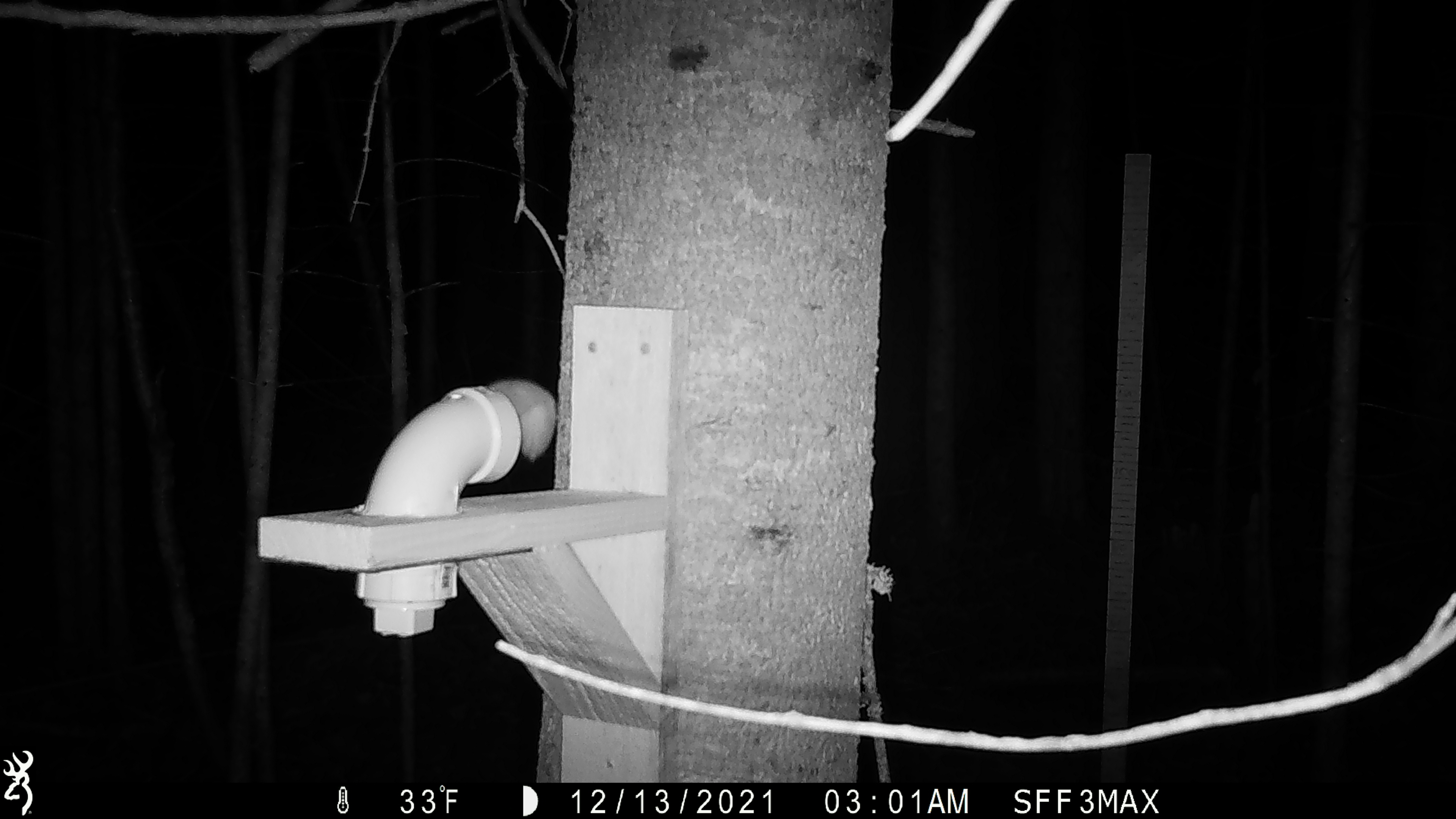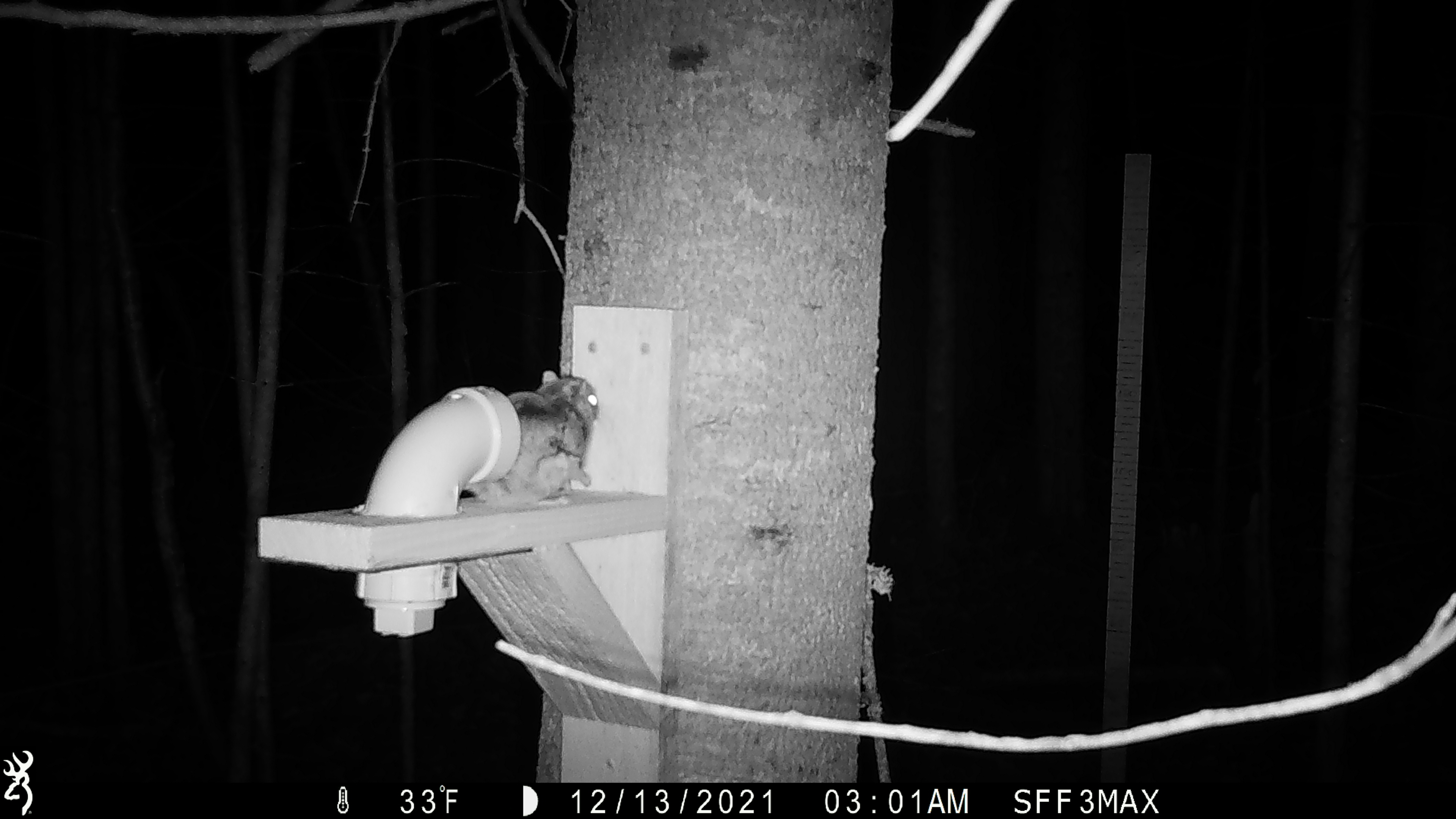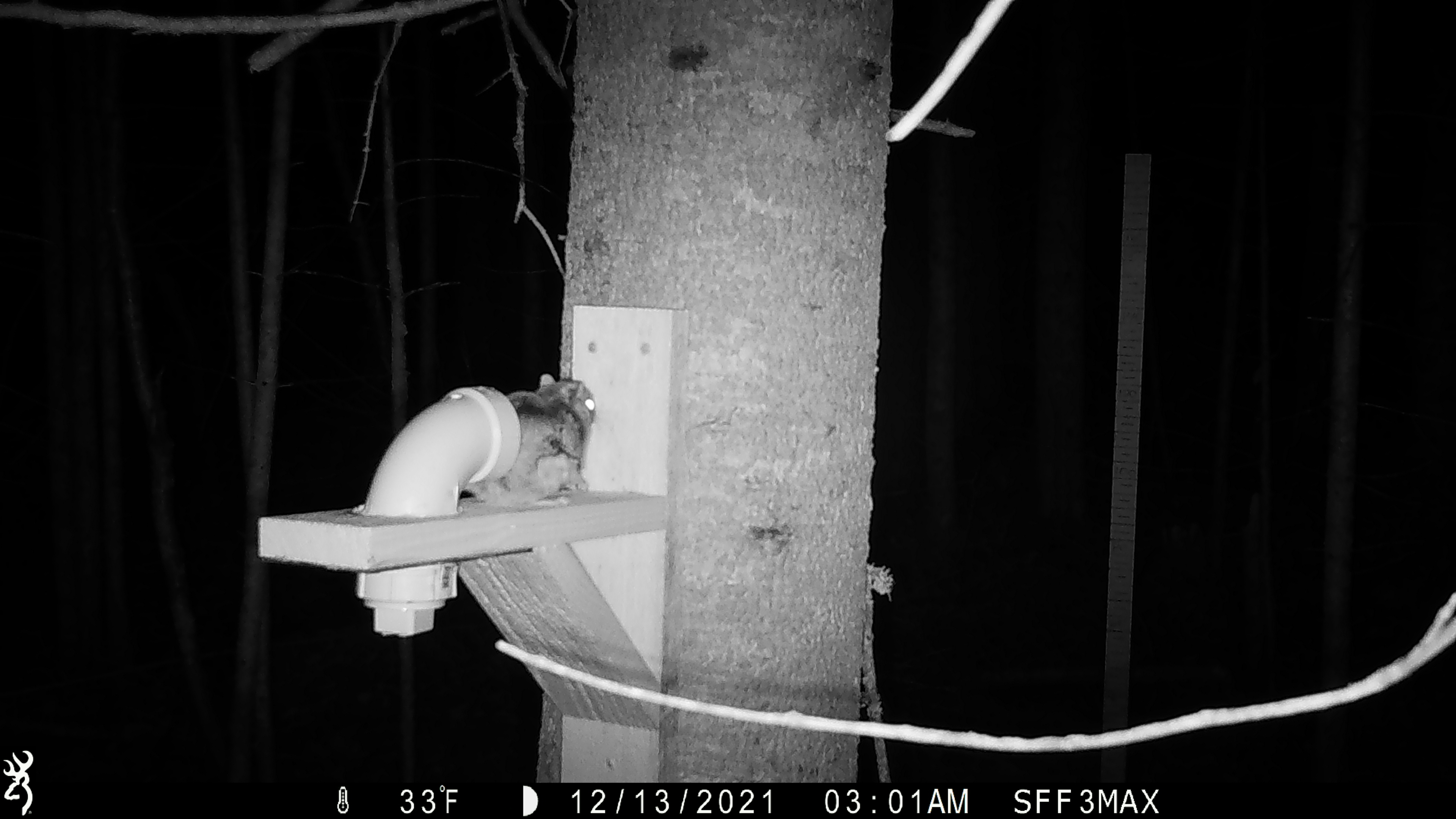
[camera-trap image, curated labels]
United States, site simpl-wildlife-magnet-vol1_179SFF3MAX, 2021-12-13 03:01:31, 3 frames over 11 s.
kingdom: Animalia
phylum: Chordata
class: Mammalia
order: Rodentia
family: Sciuridae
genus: Glaucomys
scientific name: Glaucomys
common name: flying squirrel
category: flying squirrel sp.